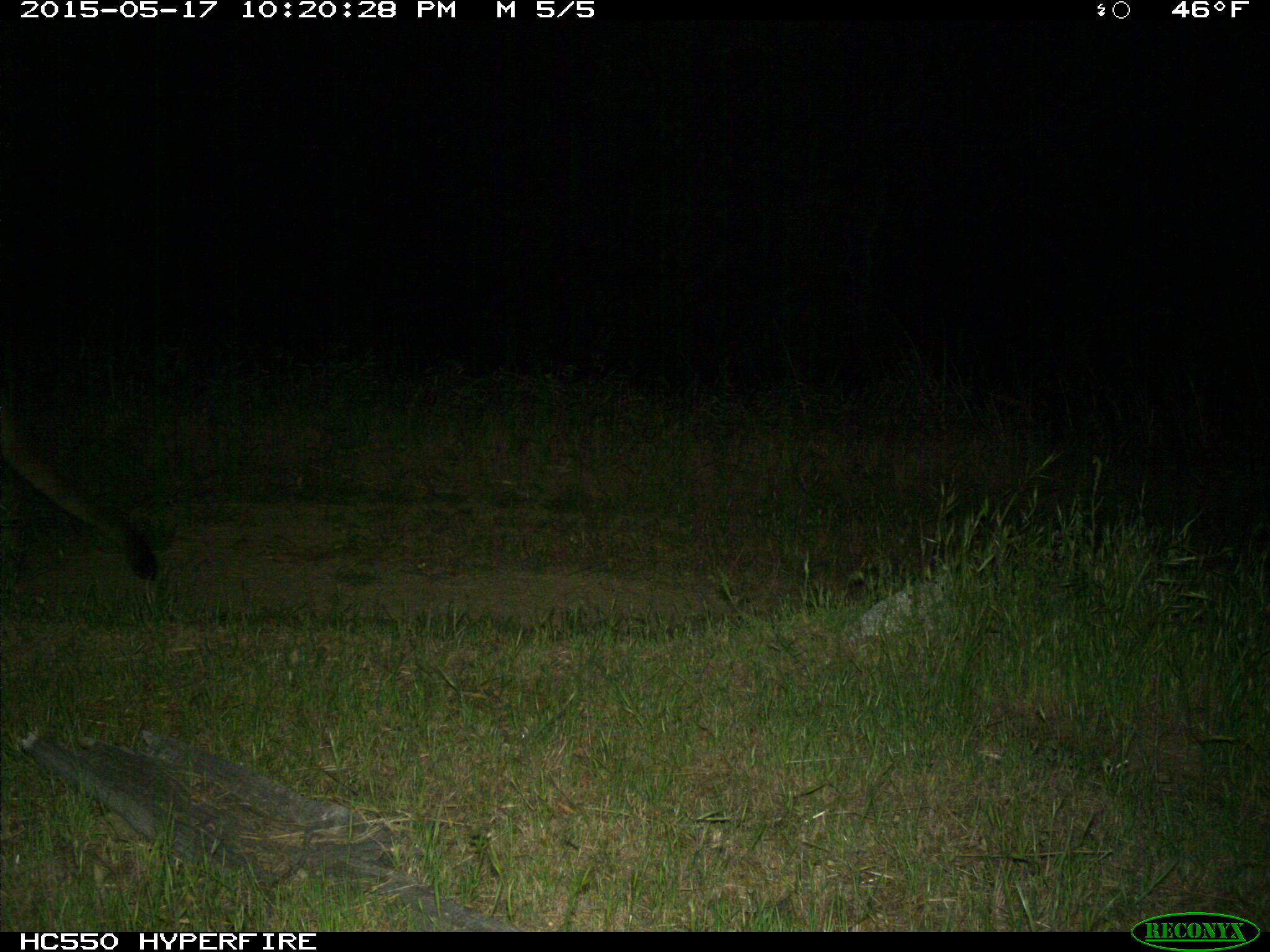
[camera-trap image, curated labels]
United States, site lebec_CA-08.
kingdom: Animalia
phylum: Chordata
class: Mammalia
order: Carnivora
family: Felidae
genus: Puma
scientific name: Puma concolor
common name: mountain lion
Puma concolor (mountain lion).